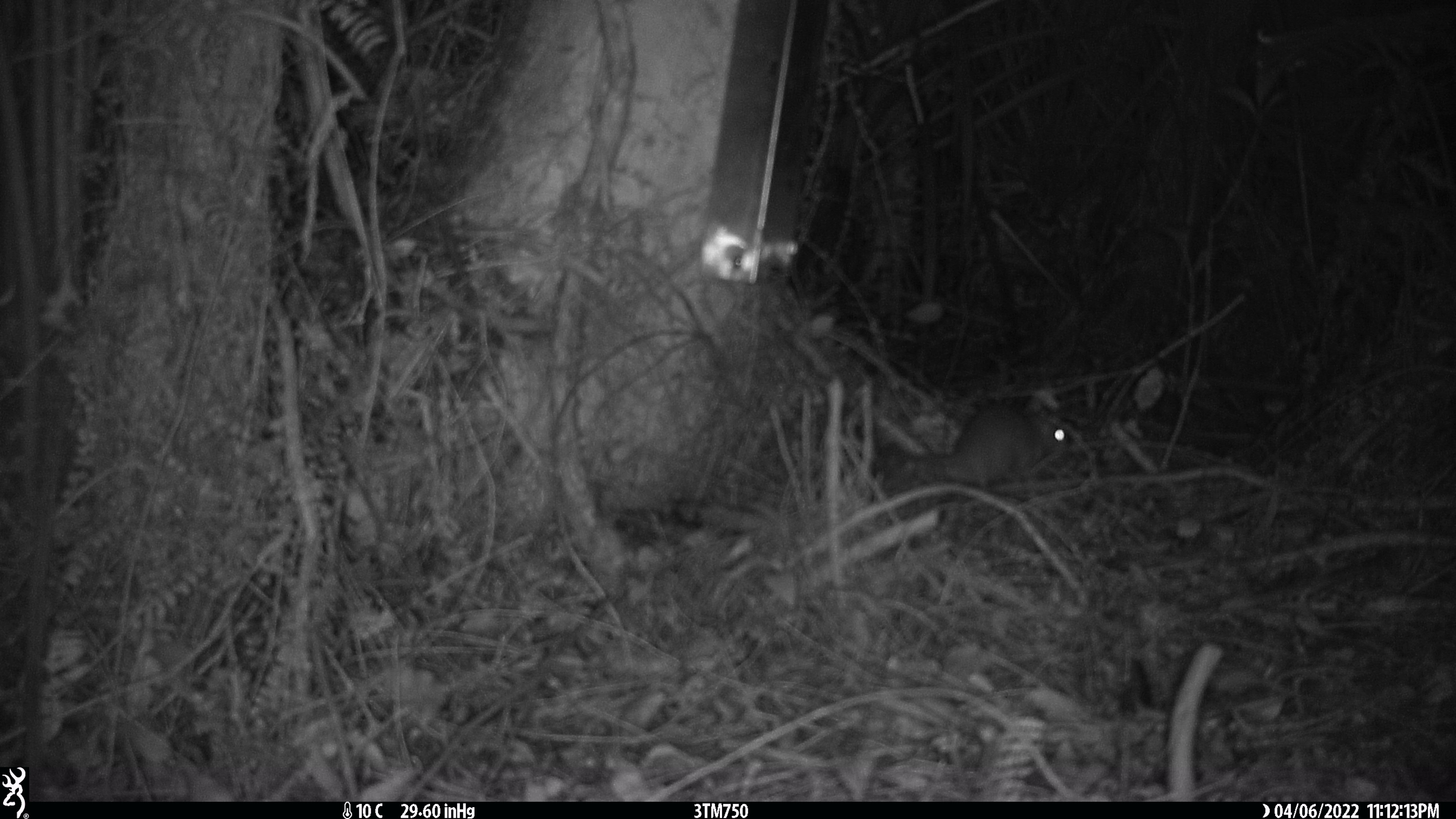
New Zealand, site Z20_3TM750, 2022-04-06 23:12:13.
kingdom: Animalia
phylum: Chordata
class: Mammalia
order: Rodentia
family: Muridae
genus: Rattus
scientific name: Rattus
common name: rat